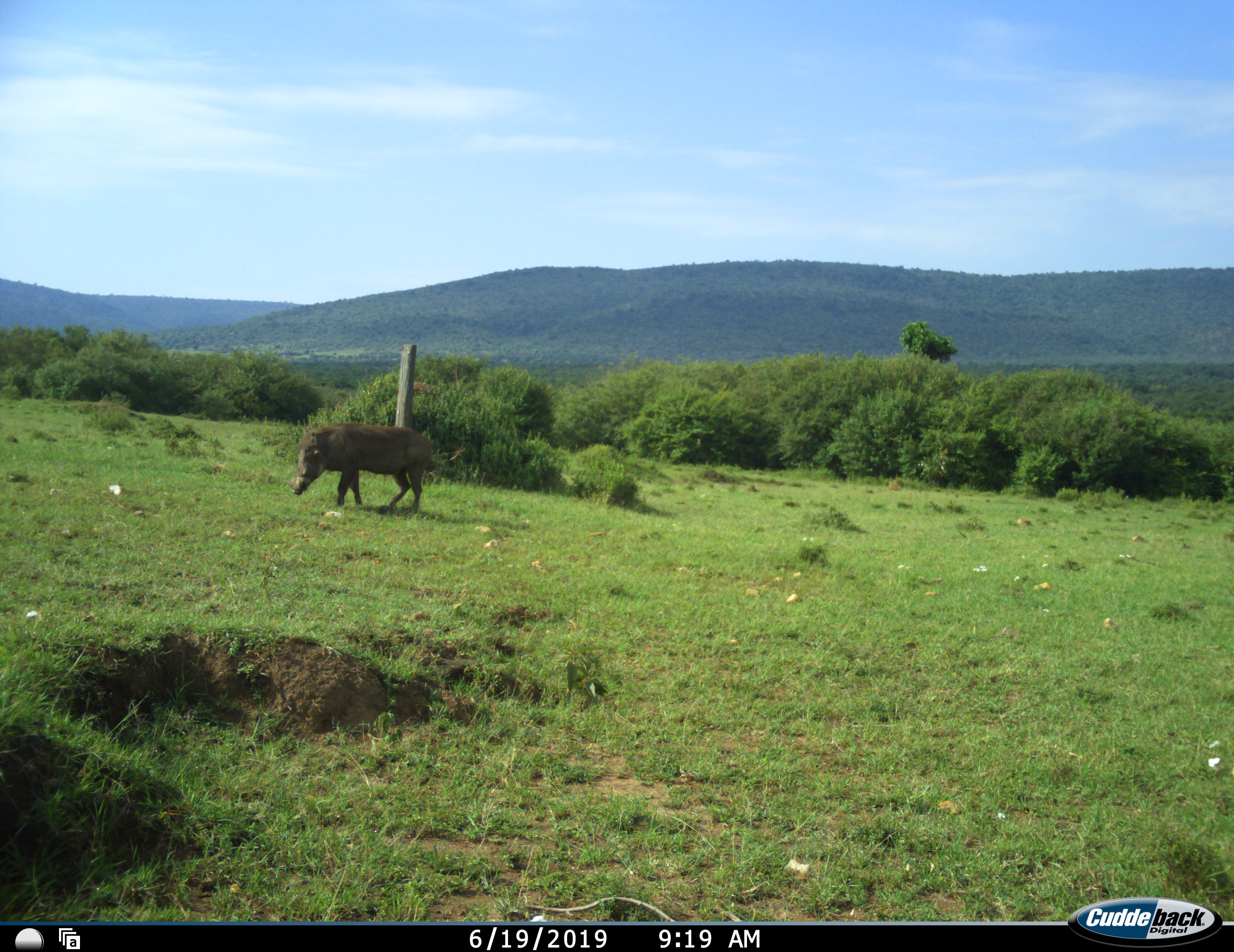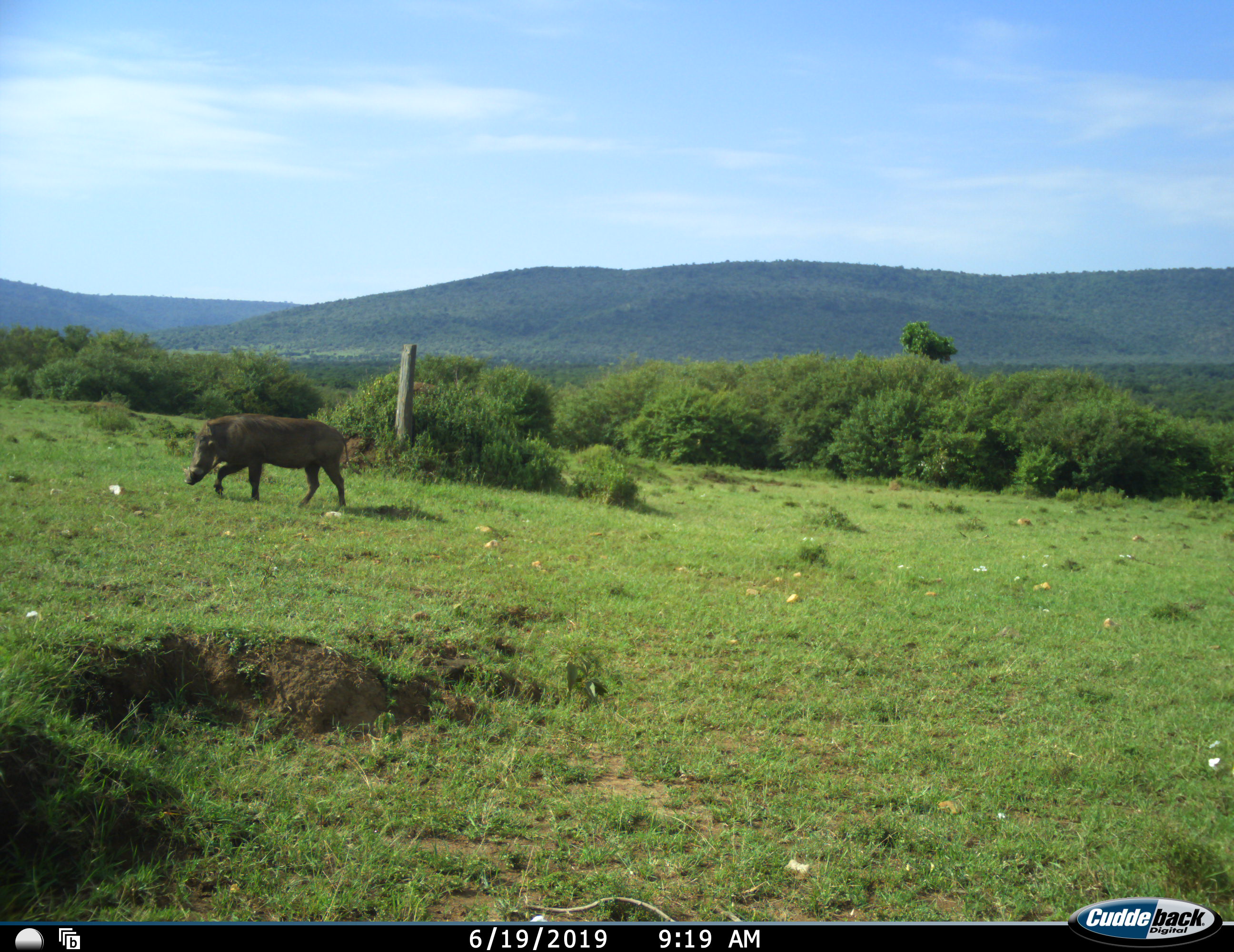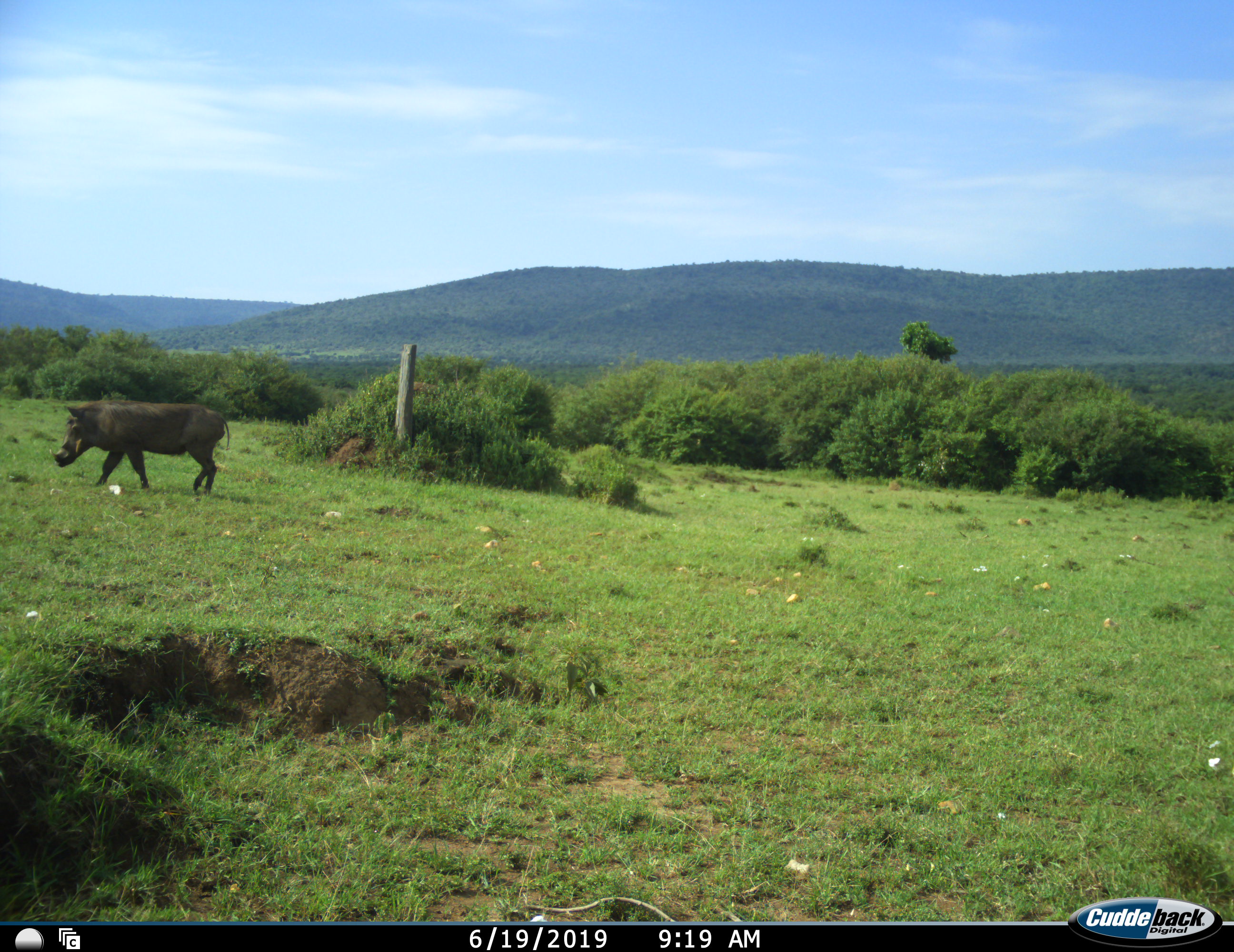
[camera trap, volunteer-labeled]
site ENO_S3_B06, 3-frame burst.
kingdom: Animalia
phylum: Chordata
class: Mammalia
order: Artiodactyla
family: Suidae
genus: Phacochoerus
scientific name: Phacochoerus africanus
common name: warthog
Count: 1.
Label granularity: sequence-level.